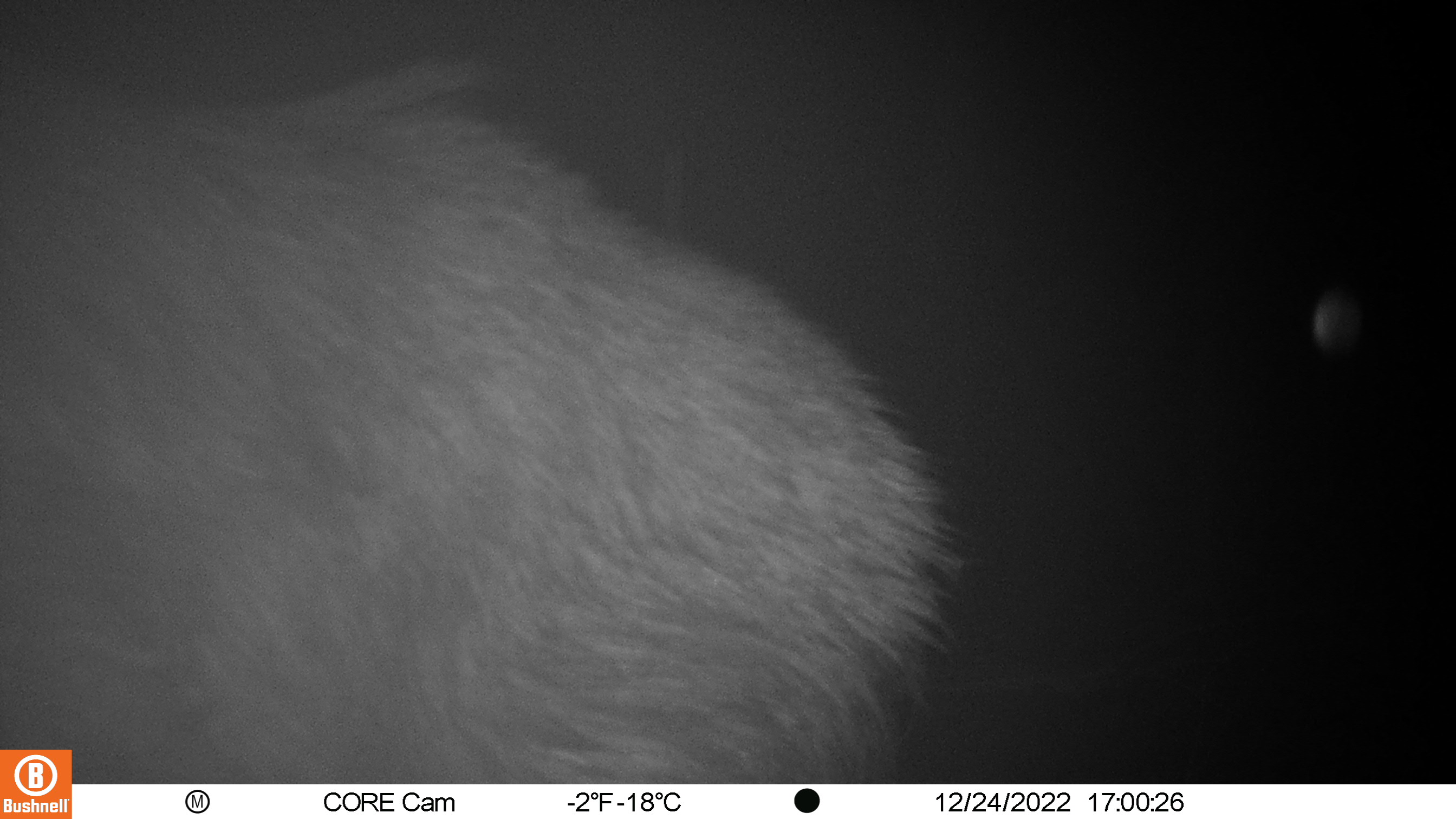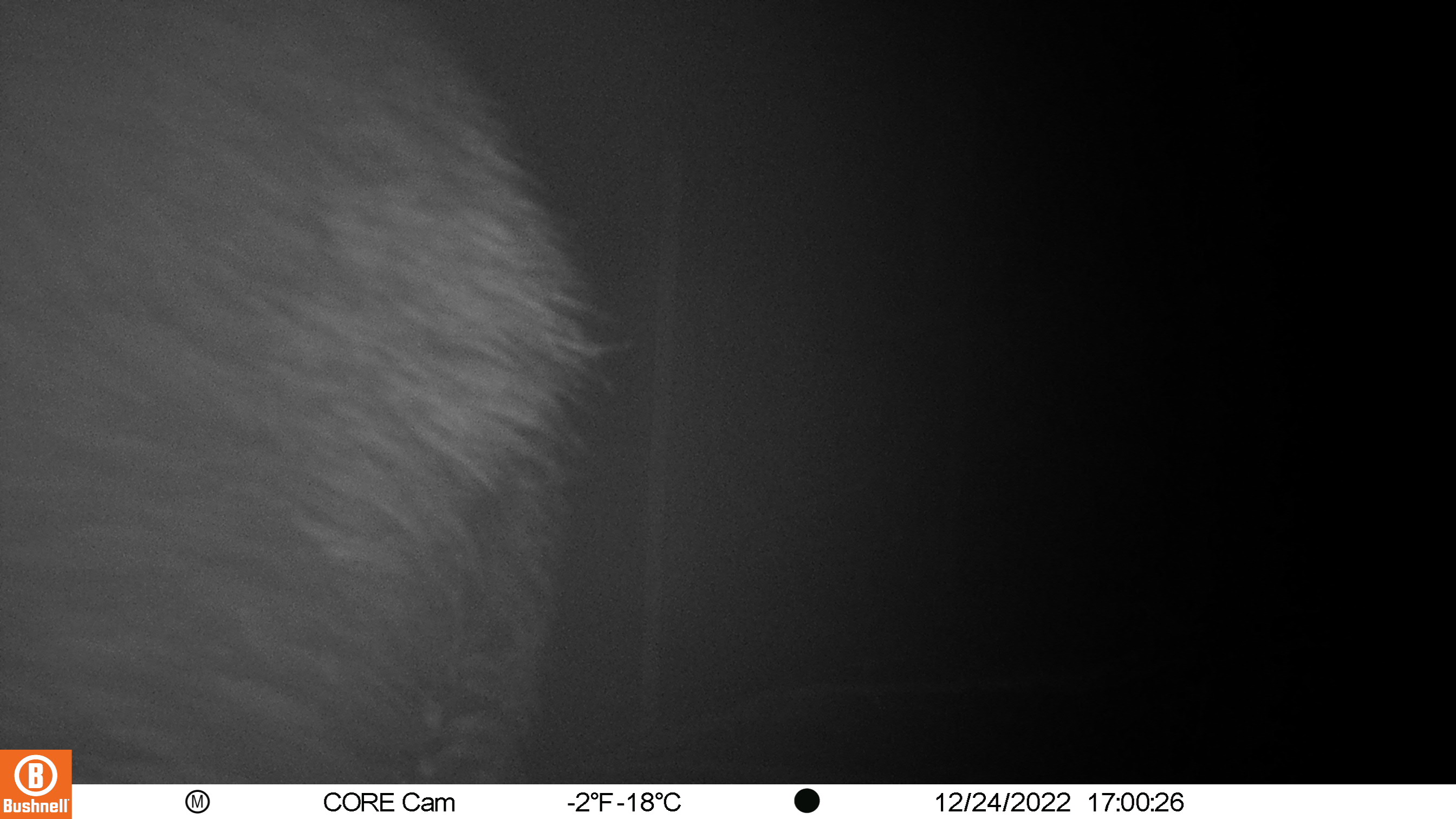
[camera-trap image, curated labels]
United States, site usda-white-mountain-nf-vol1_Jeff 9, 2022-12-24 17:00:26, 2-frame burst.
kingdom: Animalia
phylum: Chordata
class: Mammalia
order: Artiodactyla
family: Cervidae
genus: Alces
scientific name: Alces alces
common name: moose